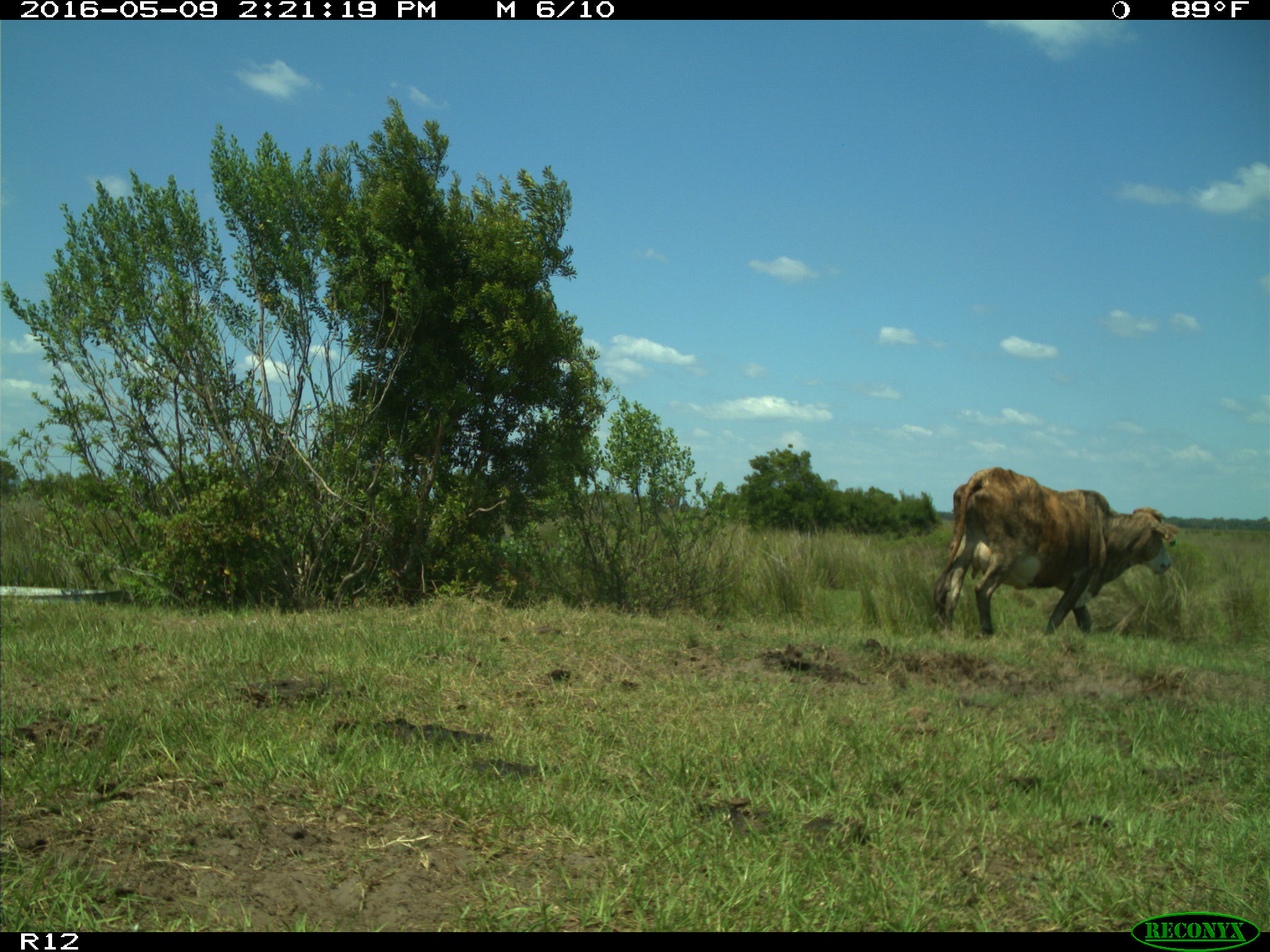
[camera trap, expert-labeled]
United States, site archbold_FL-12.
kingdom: Animalia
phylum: Chordata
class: Mammalia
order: Artiodactyla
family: Bovidae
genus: Bos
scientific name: Bos taurus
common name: domestic cow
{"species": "Bos taurus (domestic cow)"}